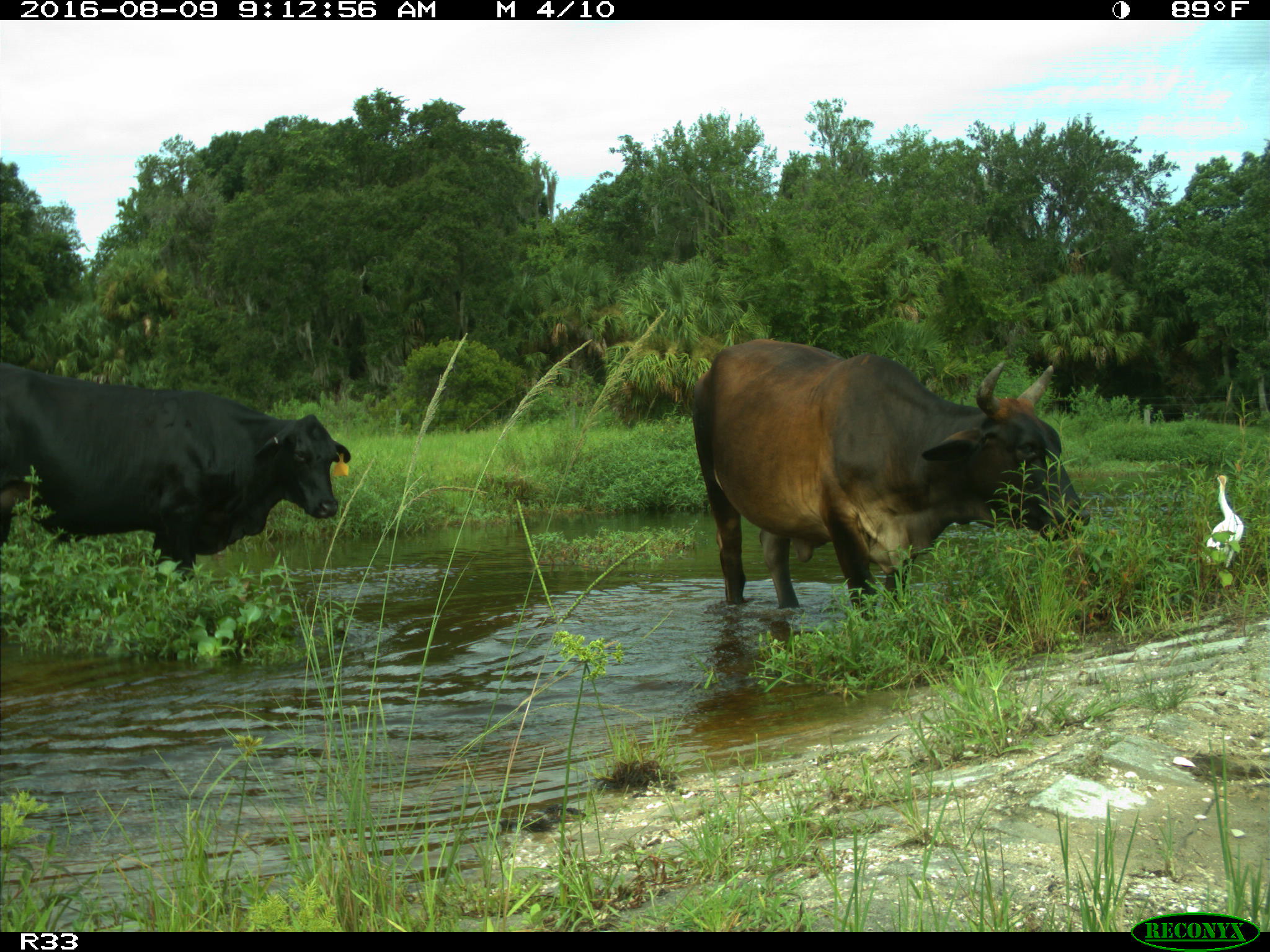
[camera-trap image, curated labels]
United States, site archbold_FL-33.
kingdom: Animalia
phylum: Chordata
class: Mammalia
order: Artiodactyla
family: Bovidae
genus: Bos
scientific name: Bos taurus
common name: domestic cow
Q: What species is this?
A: Bos taurus (domestic cow).